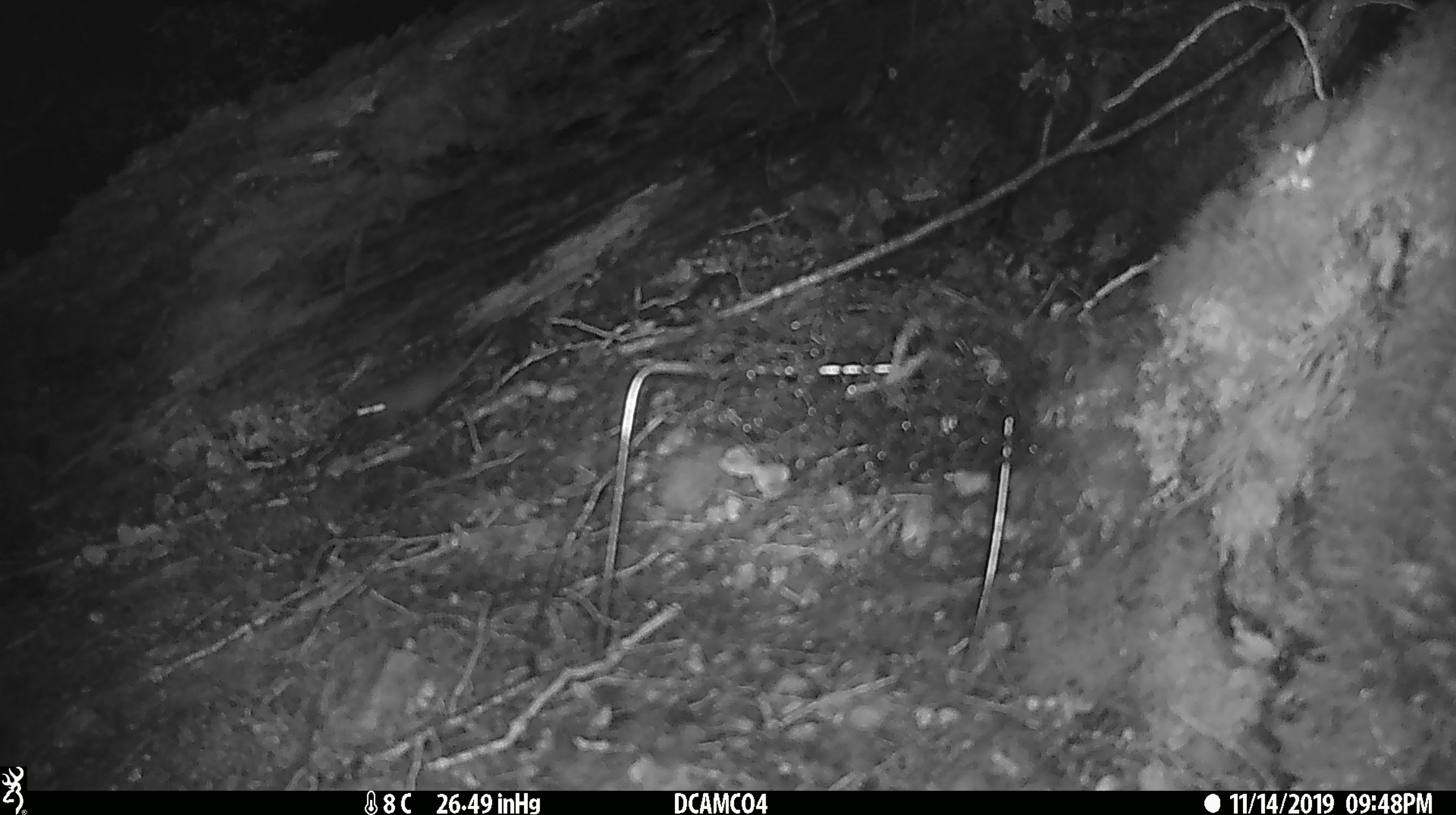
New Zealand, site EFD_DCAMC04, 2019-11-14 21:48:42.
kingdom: Animalia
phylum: Chordata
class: Mammalia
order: Rodentia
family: Muridae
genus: Mus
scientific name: Mus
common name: mouse